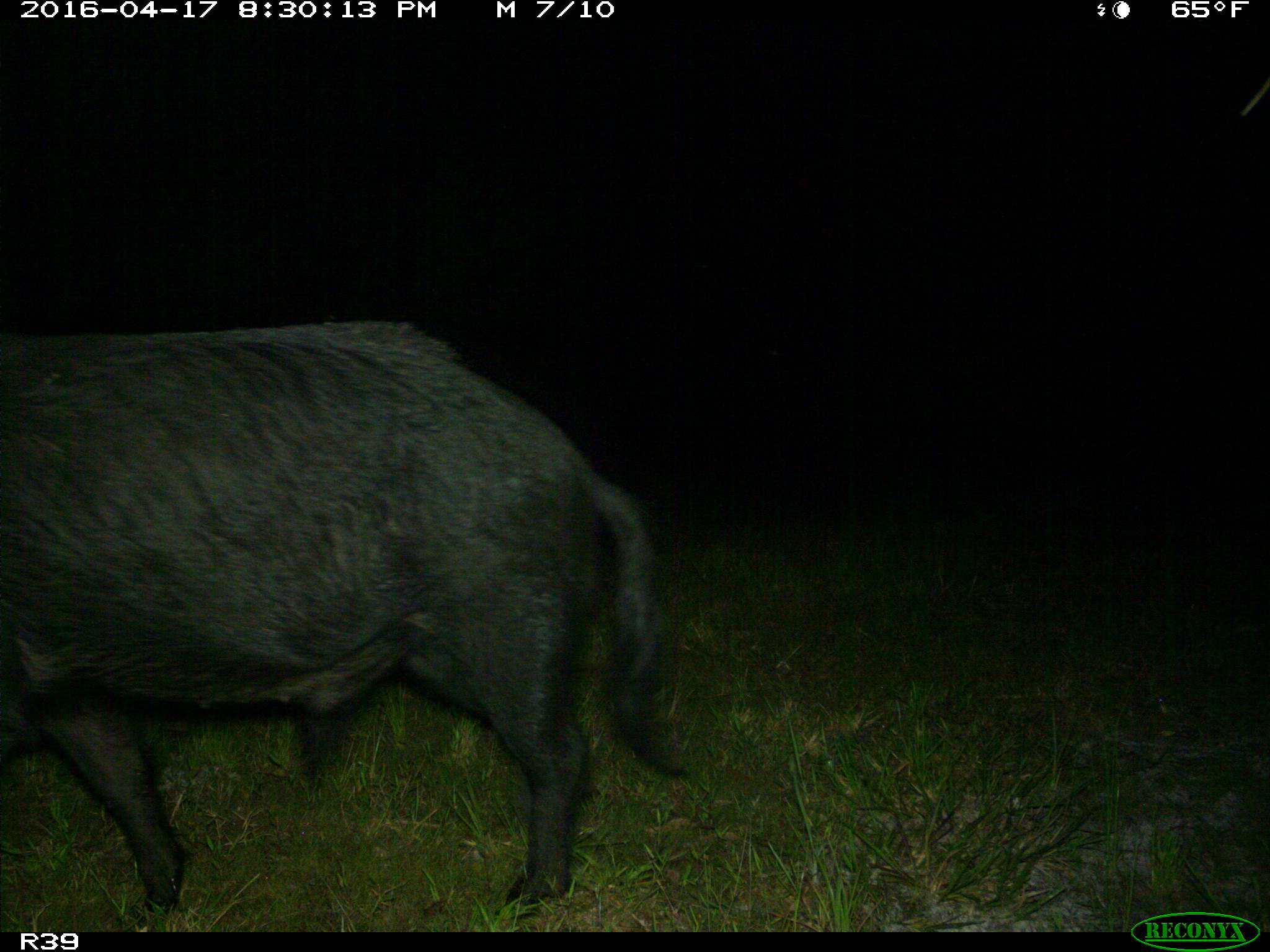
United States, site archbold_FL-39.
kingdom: Animalia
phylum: Chordata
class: Mammalia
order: Artiodactyla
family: Suidae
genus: Sus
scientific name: Sus scrofa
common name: wild boar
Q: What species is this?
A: Sus scrofa (wild boar).